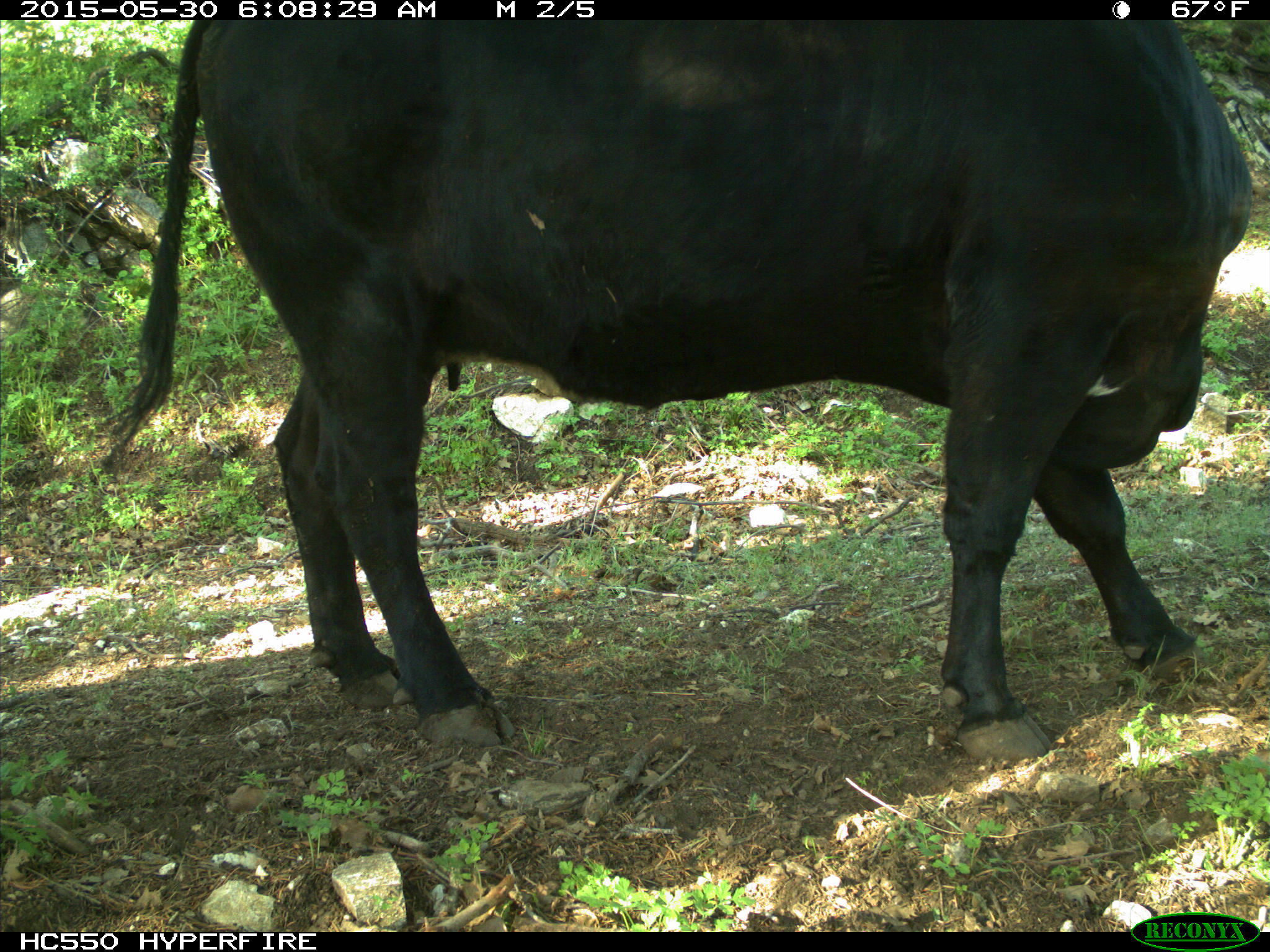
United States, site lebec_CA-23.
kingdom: Animalia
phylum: Chordata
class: Mammalia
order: Artiodactyla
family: Bovidae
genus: Bos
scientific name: Bos taurus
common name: domestic cow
Bos taurus (domestic cow).